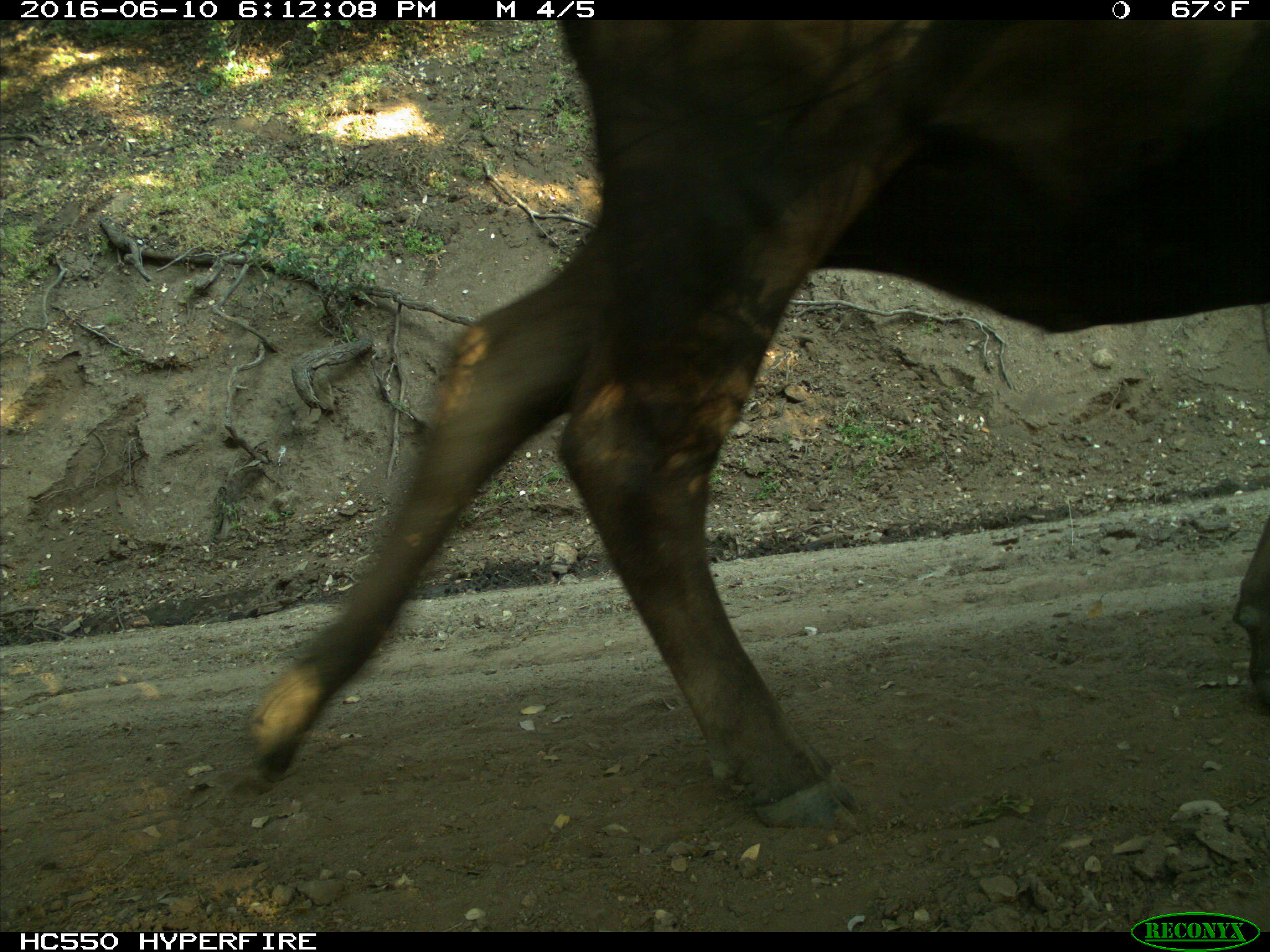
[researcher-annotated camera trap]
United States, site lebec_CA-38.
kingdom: Animalia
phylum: Chordata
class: Mammalia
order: Artiodactyla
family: Bovidae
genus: Bos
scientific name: Bos taurus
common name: domestic cow